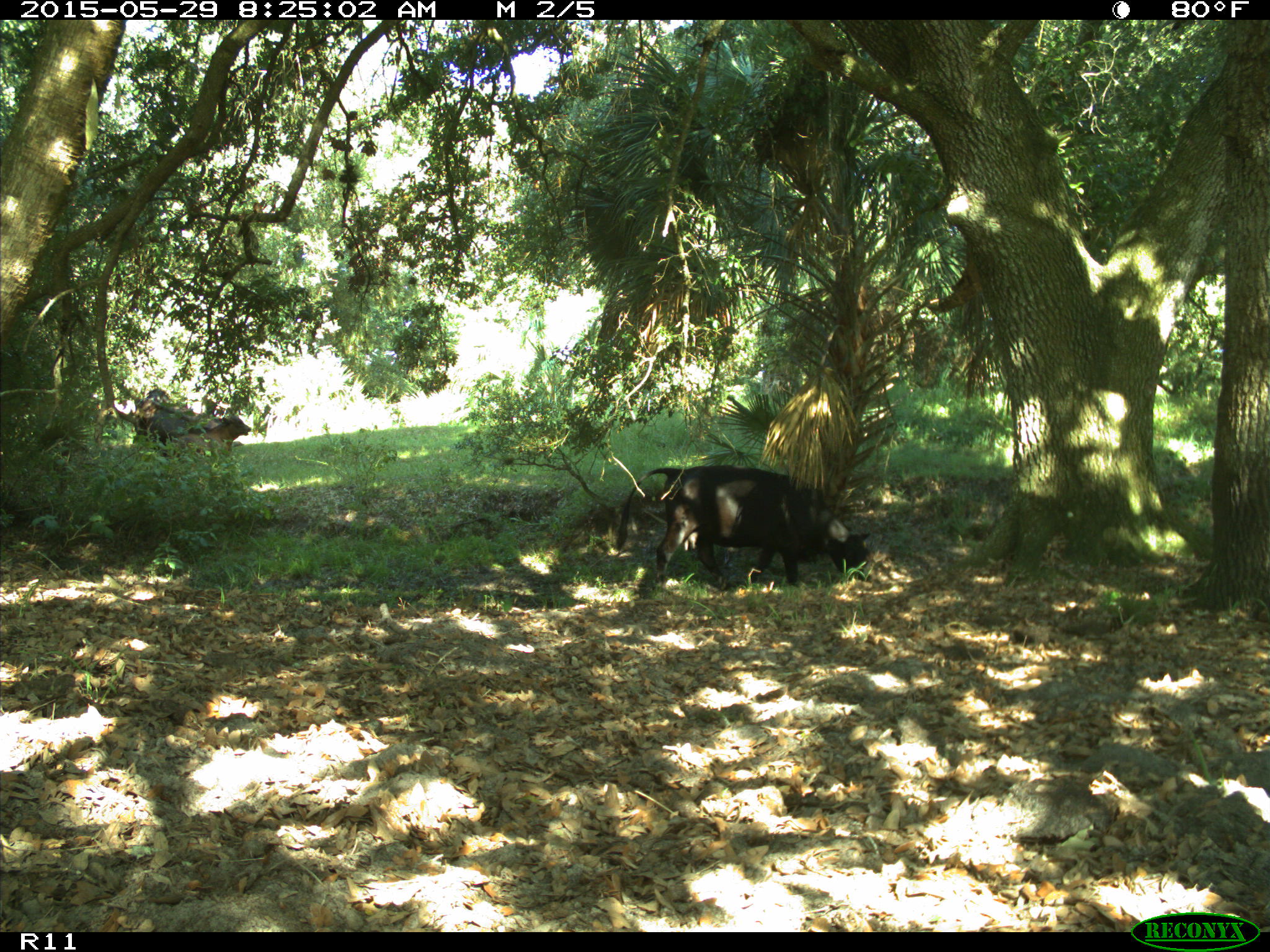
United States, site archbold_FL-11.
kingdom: Animalia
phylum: Chordata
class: Mammalia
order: Artiodactyla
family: Bovidae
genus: Bos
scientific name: Bos taurus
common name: domestic cow